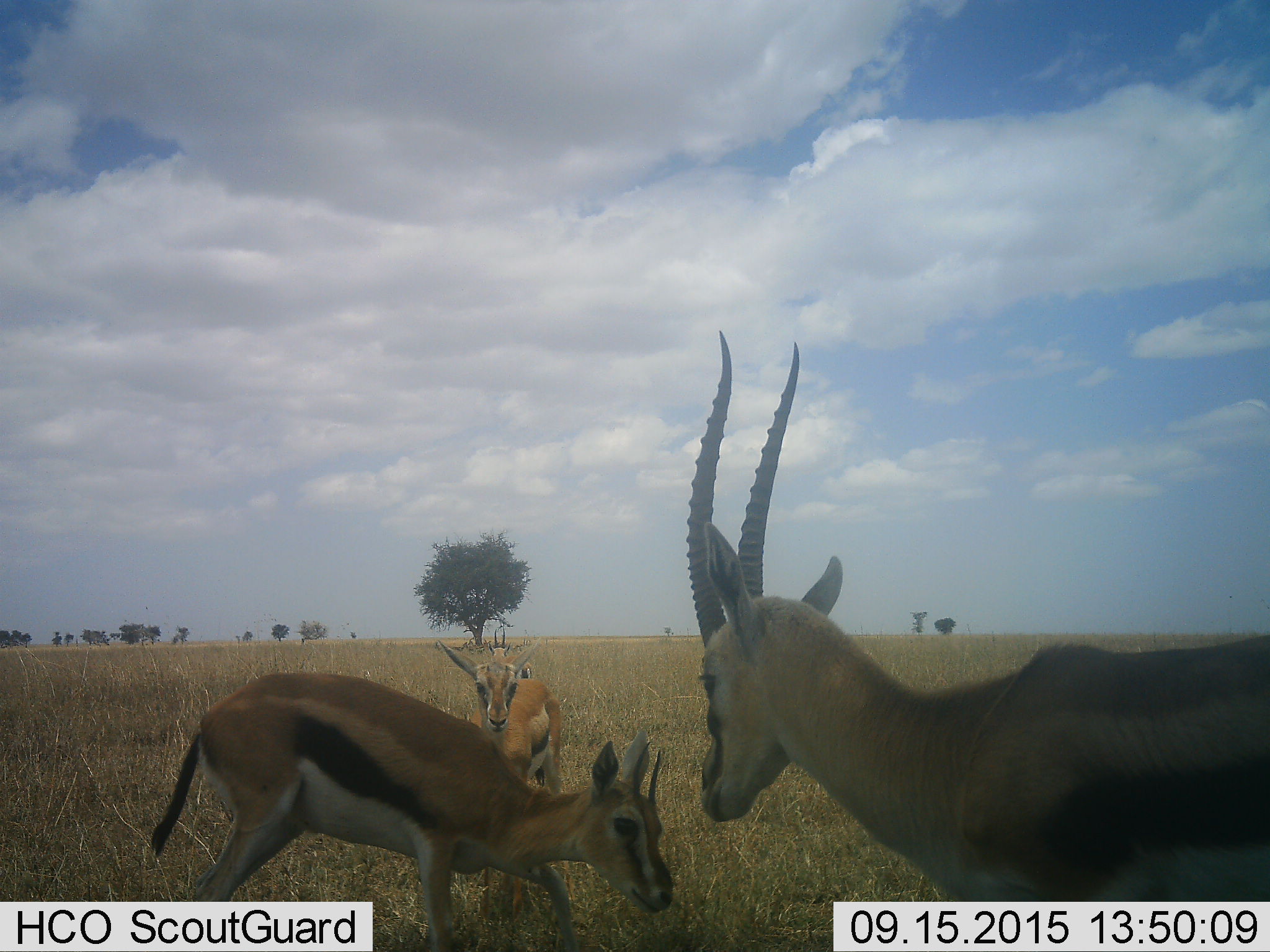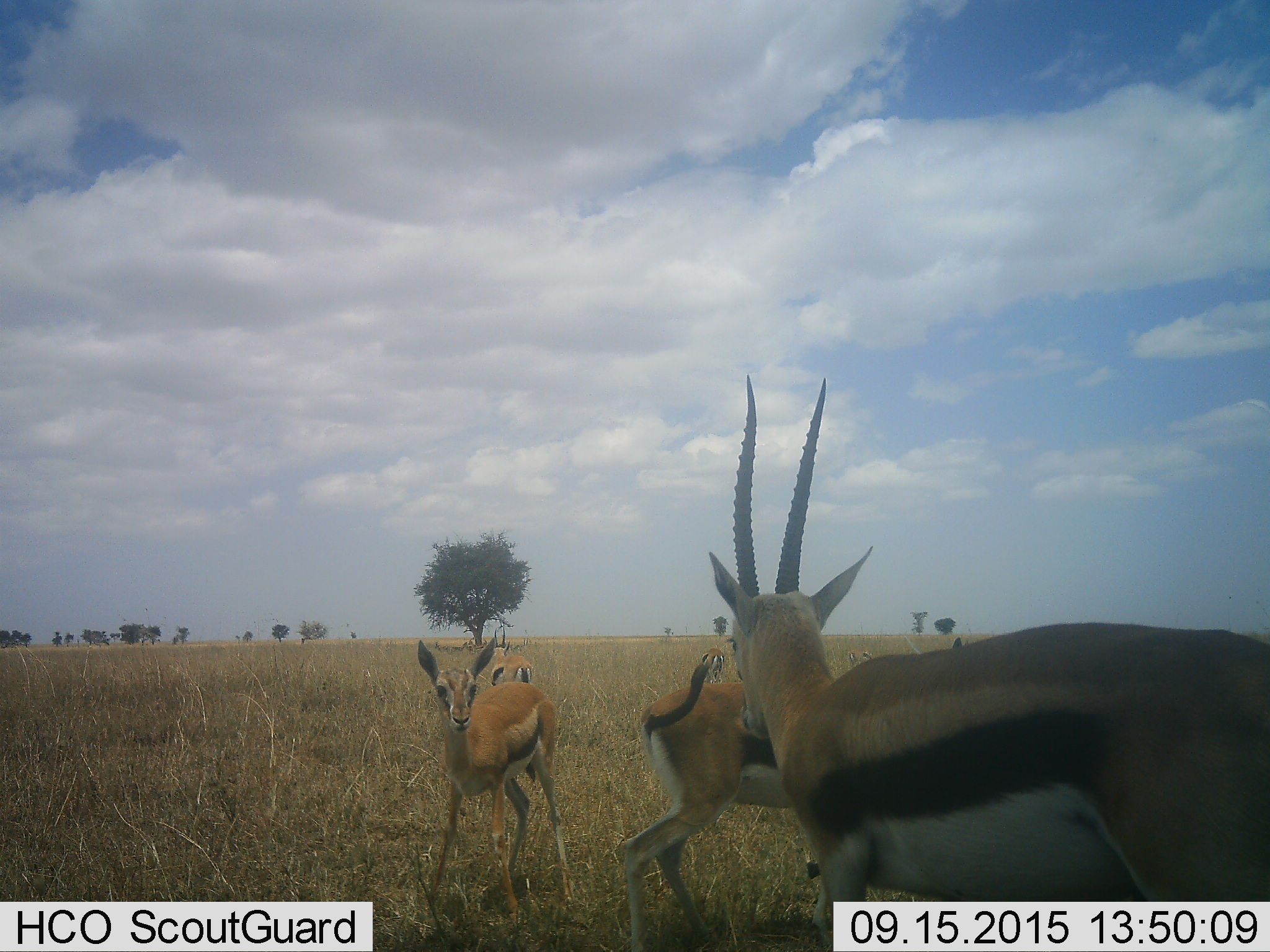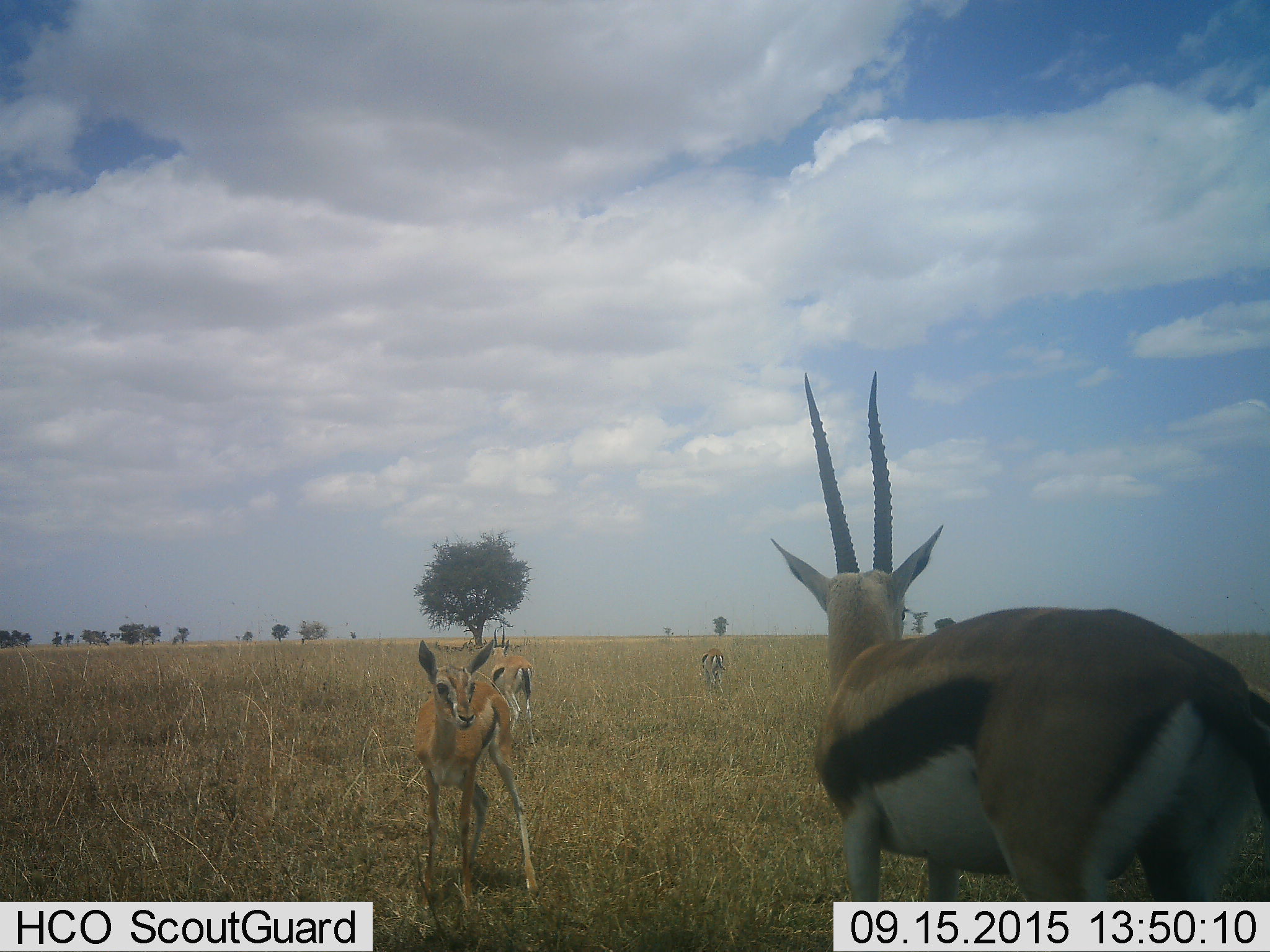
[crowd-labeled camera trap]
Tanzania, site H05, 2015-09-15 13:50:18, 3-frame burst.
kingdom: Animalia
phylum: Chordata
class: Mammalia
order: Artiodactyla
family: Bovidae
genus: Eudorcas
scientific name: Eudorcas thomsonii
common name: thomson's gazelle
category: gazellethomsons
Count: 5.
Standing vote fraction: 78%.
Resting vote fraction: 0%.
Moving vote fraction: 44%.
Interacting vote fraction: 11%.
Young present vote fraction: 22%.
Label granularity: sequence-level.